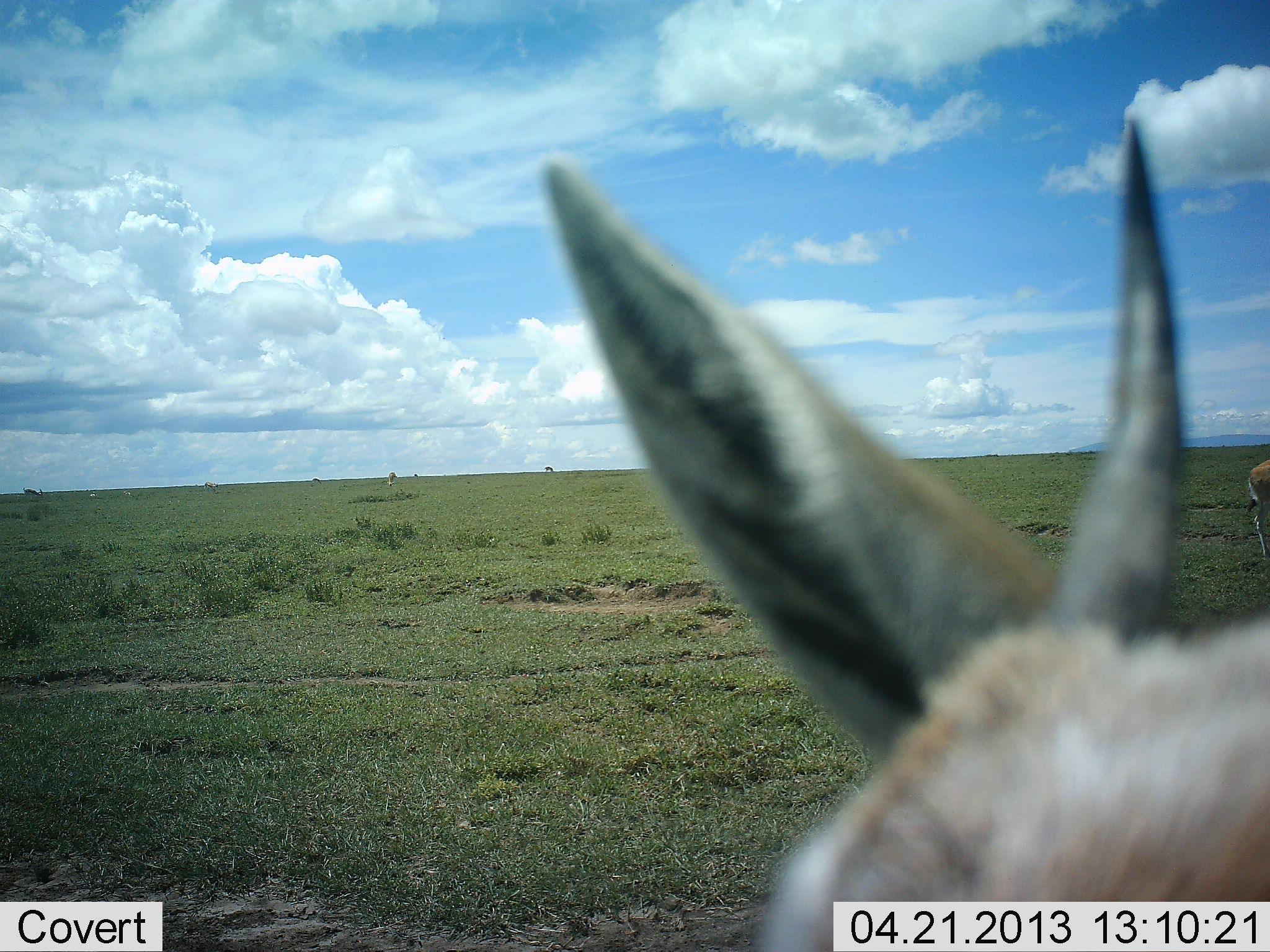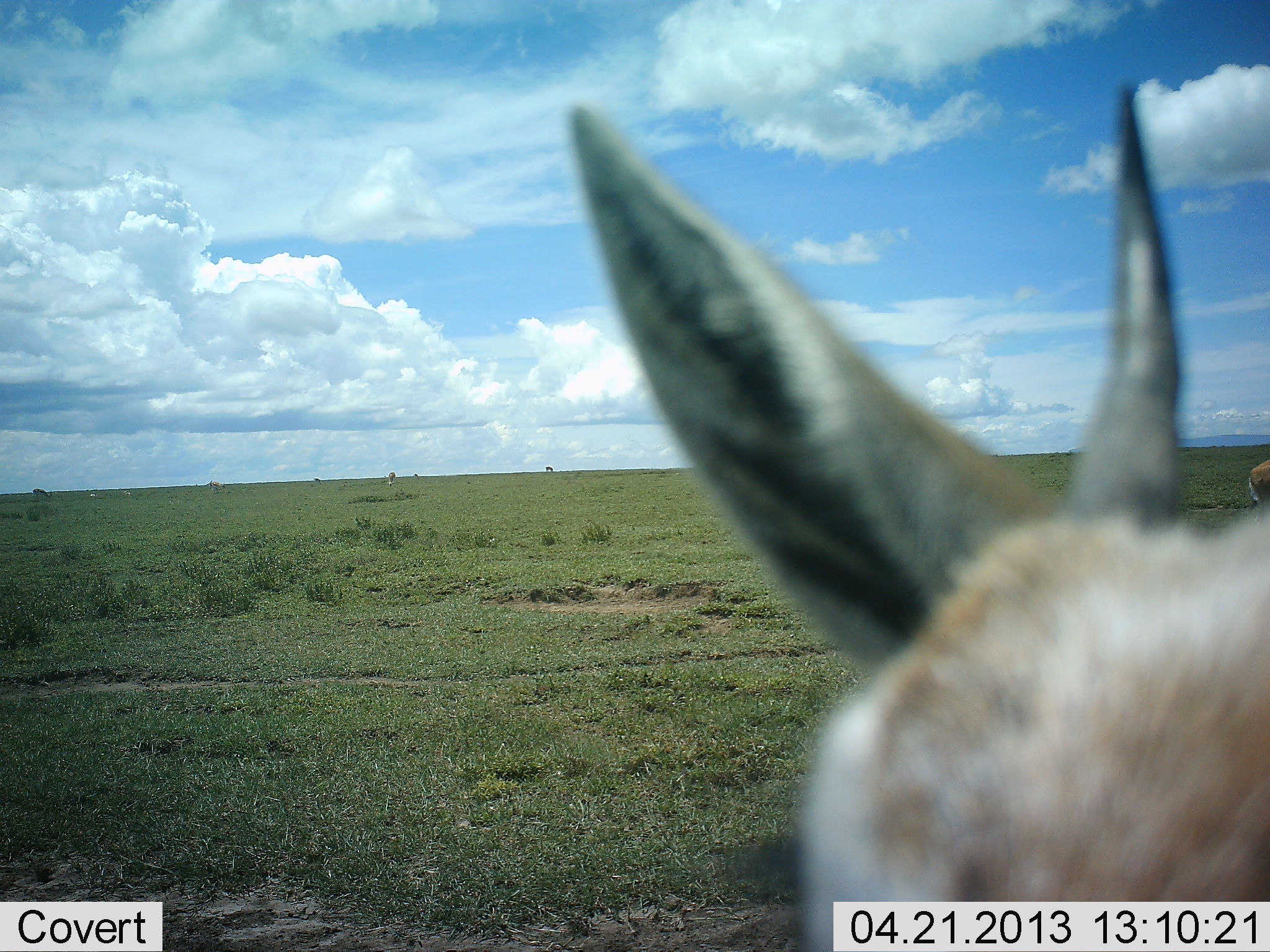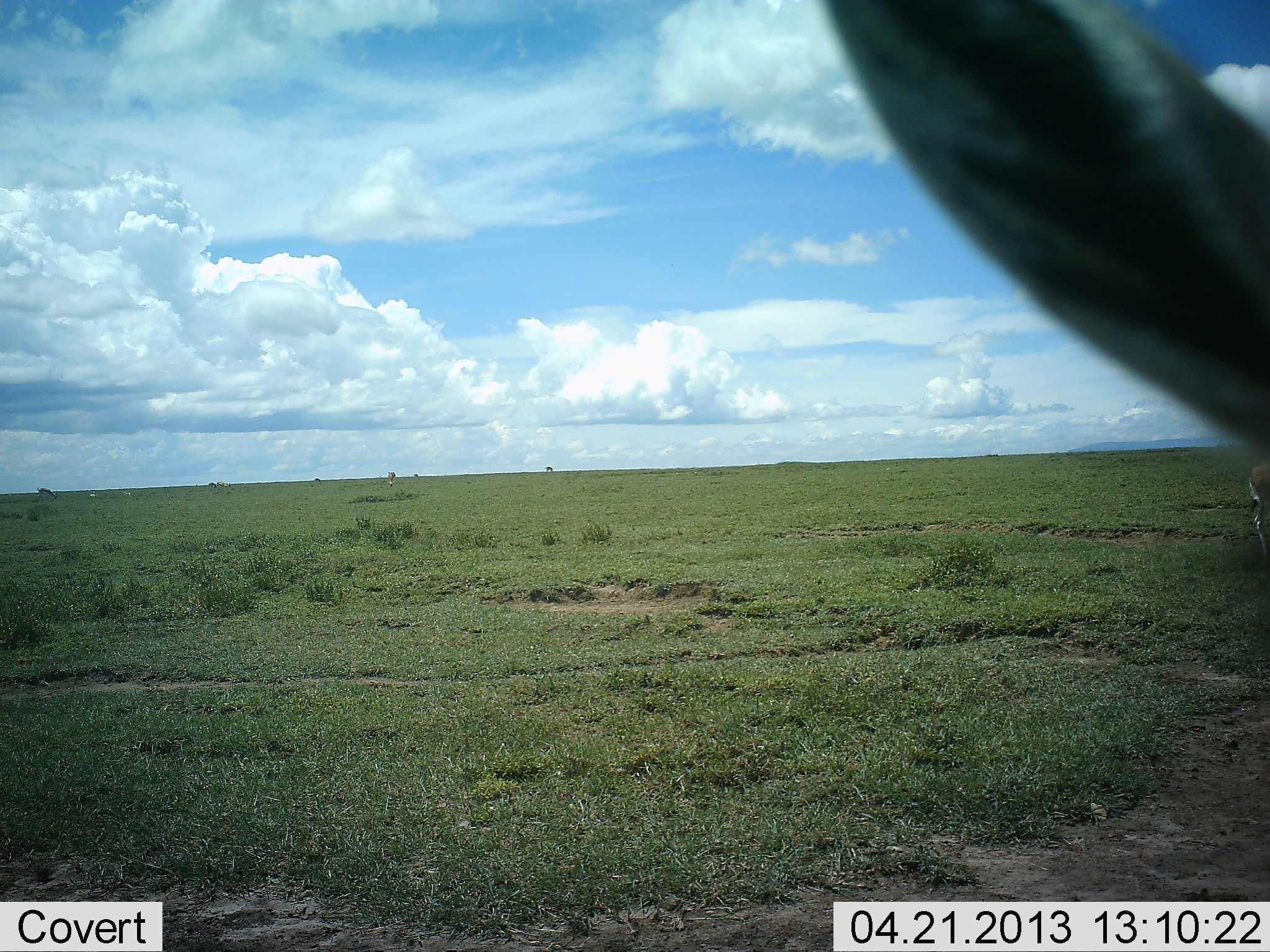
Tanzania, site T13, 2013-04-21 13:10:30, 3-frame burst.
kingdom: Animalia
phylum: Chordata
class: Mammalia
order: Artiodactyla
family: Bovidae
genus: Eudorcas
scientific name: Eudorcas thomsonii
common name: thomson's gazelle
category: gazellethomsons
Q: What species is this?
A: Gazellethomsons (thomson's gazelle) (Eudorcas thomsonii).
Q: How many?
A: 2.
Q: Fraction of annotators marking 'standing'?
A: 90%.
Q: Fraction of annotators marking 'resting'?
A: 0%.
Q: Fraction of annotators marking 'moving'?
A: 20%.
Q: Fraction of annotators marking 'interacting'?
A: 10%.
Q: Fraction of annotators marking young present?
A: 0%.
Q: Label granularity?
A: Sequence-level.